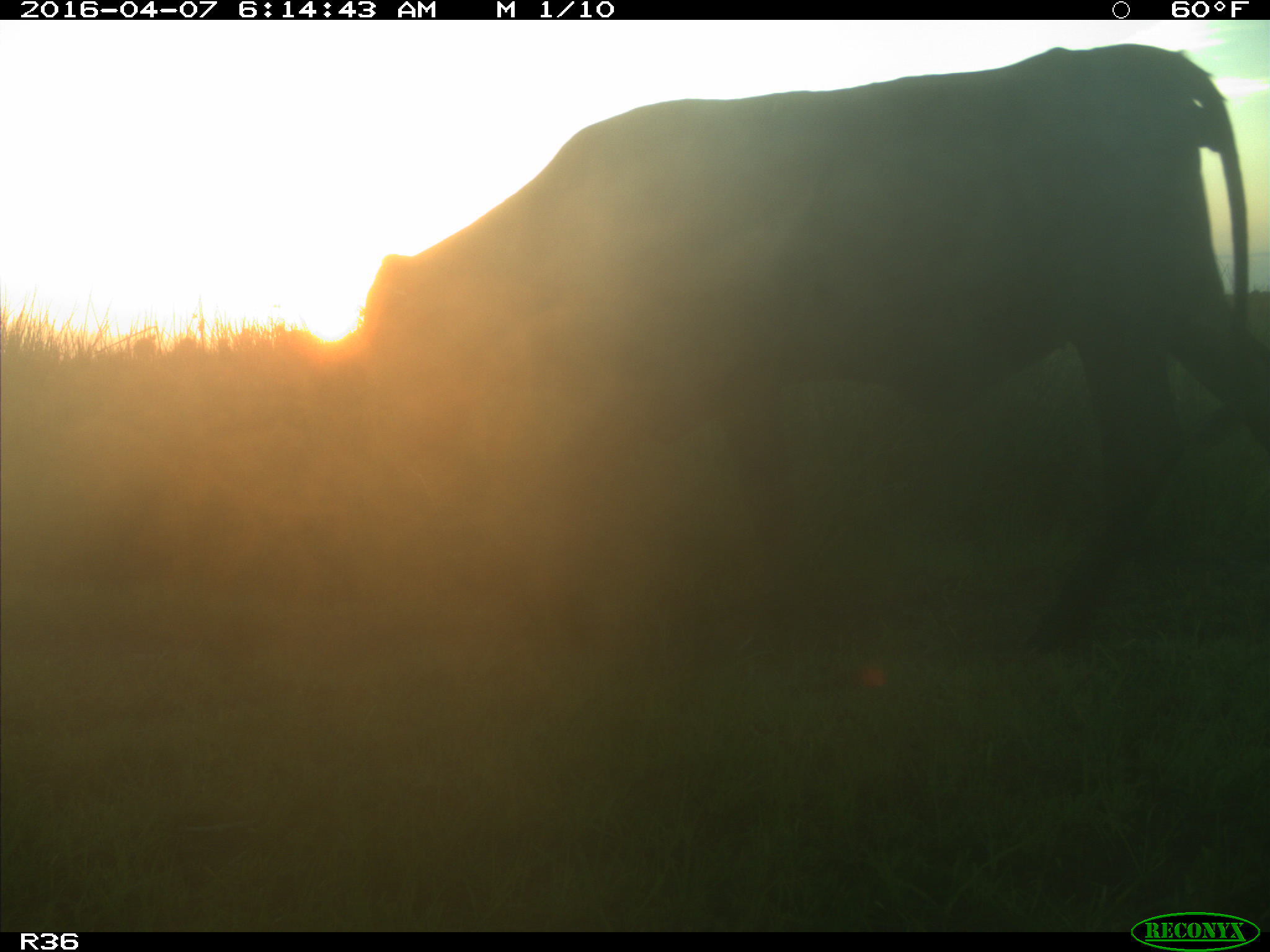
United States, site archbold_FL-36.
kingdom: Animalia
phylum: Chordata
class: Mammalia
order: Artiodactyla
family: Bovidae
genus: Bos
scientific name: Bos taurus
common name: domestic cow